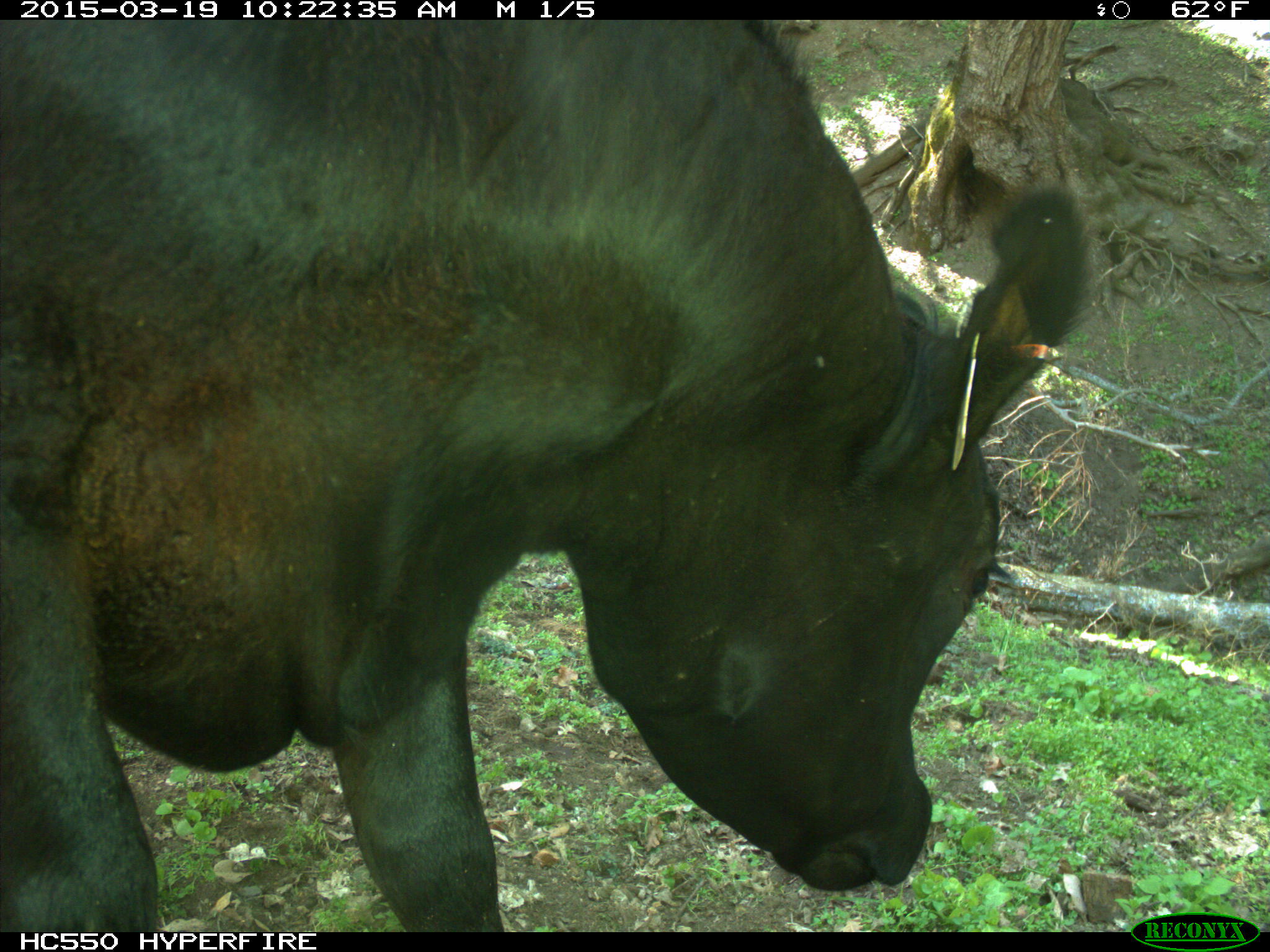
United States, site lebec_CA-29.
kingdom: Animalia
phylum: Chordata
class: Mammalia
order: Artiodactyla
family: Bovidae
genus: Bos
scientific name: Bos taurus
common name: domestic cow